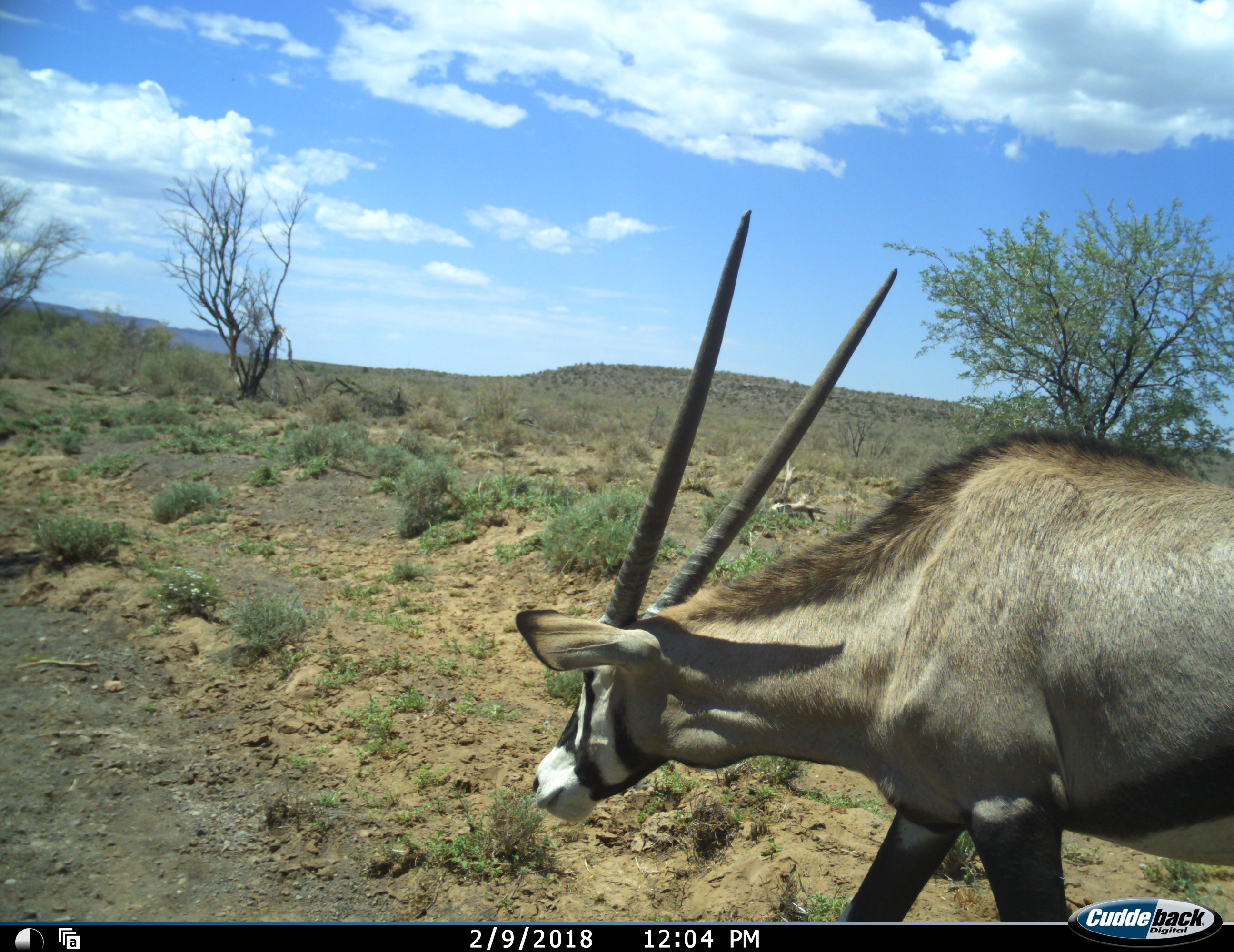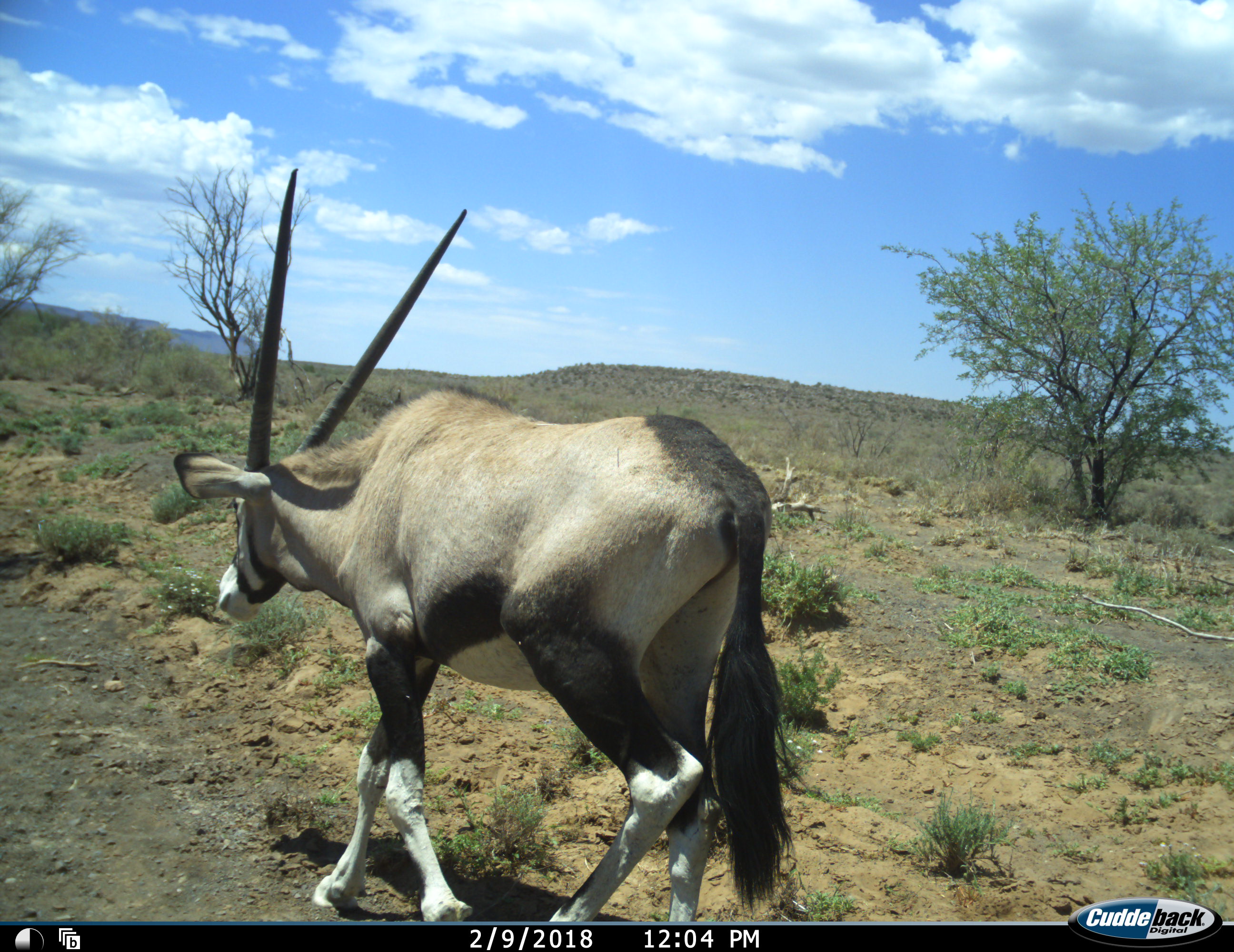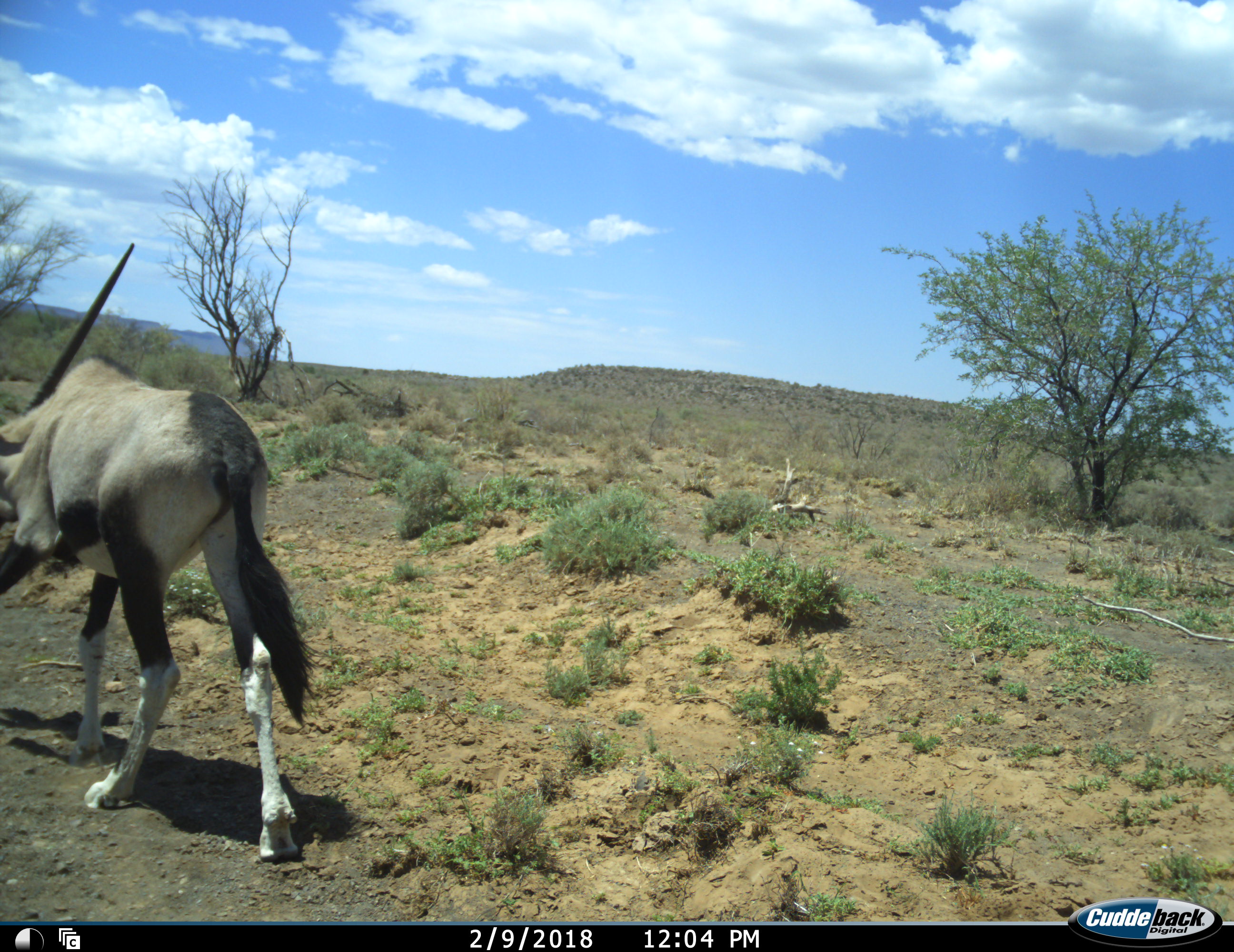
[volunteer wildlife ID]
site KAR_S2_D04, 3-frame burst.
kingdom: Animalia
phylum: Chordata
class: Mammalia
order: Artiodactyla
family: Bovidae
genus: Oryx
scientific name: Oryx gazella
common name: gemsbok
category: oryx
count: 1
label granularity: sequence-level